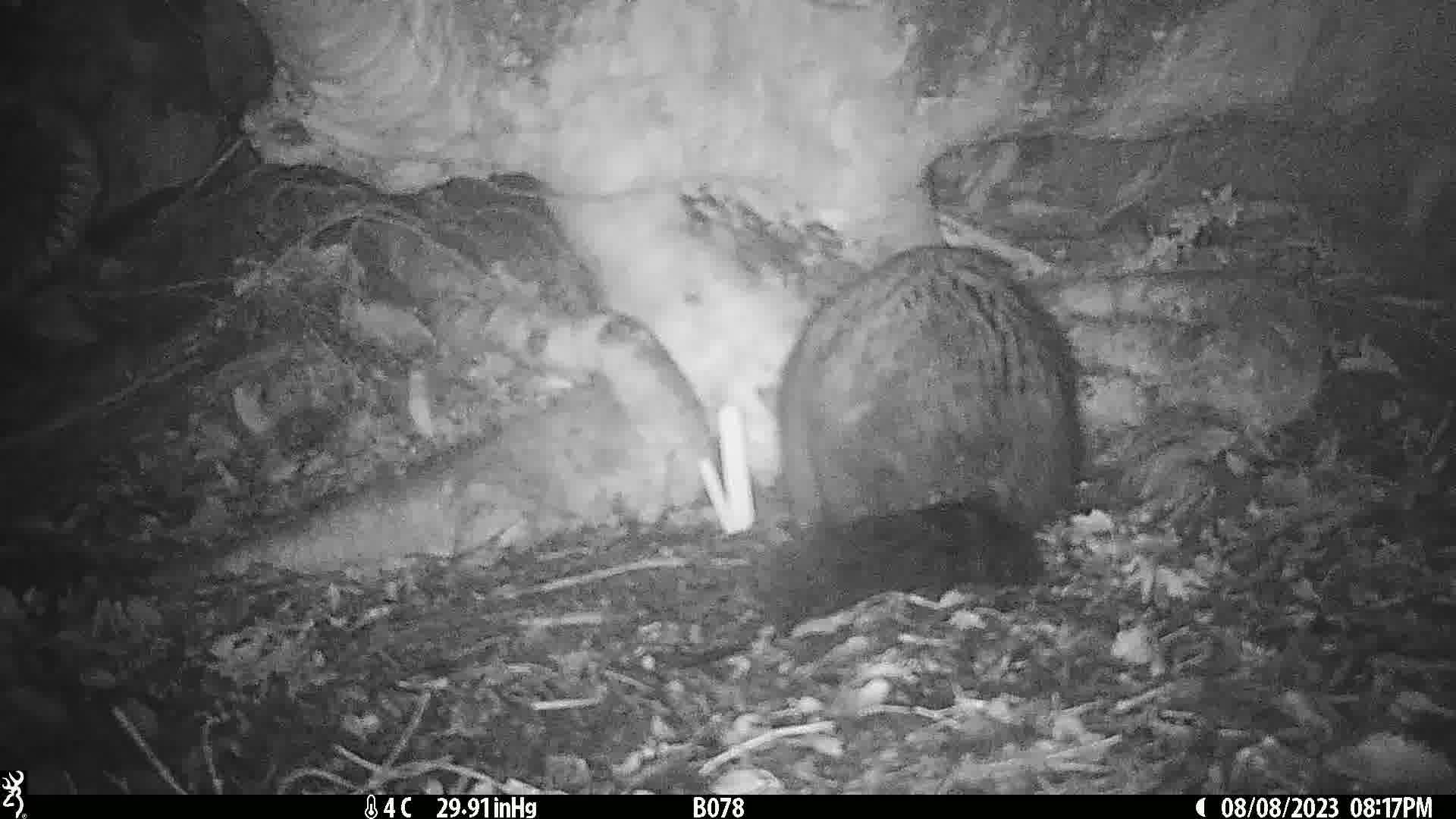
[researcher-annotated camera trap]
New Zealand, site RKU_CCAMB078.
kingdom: Animalia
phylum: Chordata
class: Mammalia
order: Diprotodontia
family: Phalangeridae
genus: Trichosurus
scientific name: Trichosurus vulpecula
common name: common brushtail possum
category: possum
Possum (common brushtail possum) (Trichosurus vulpecula).